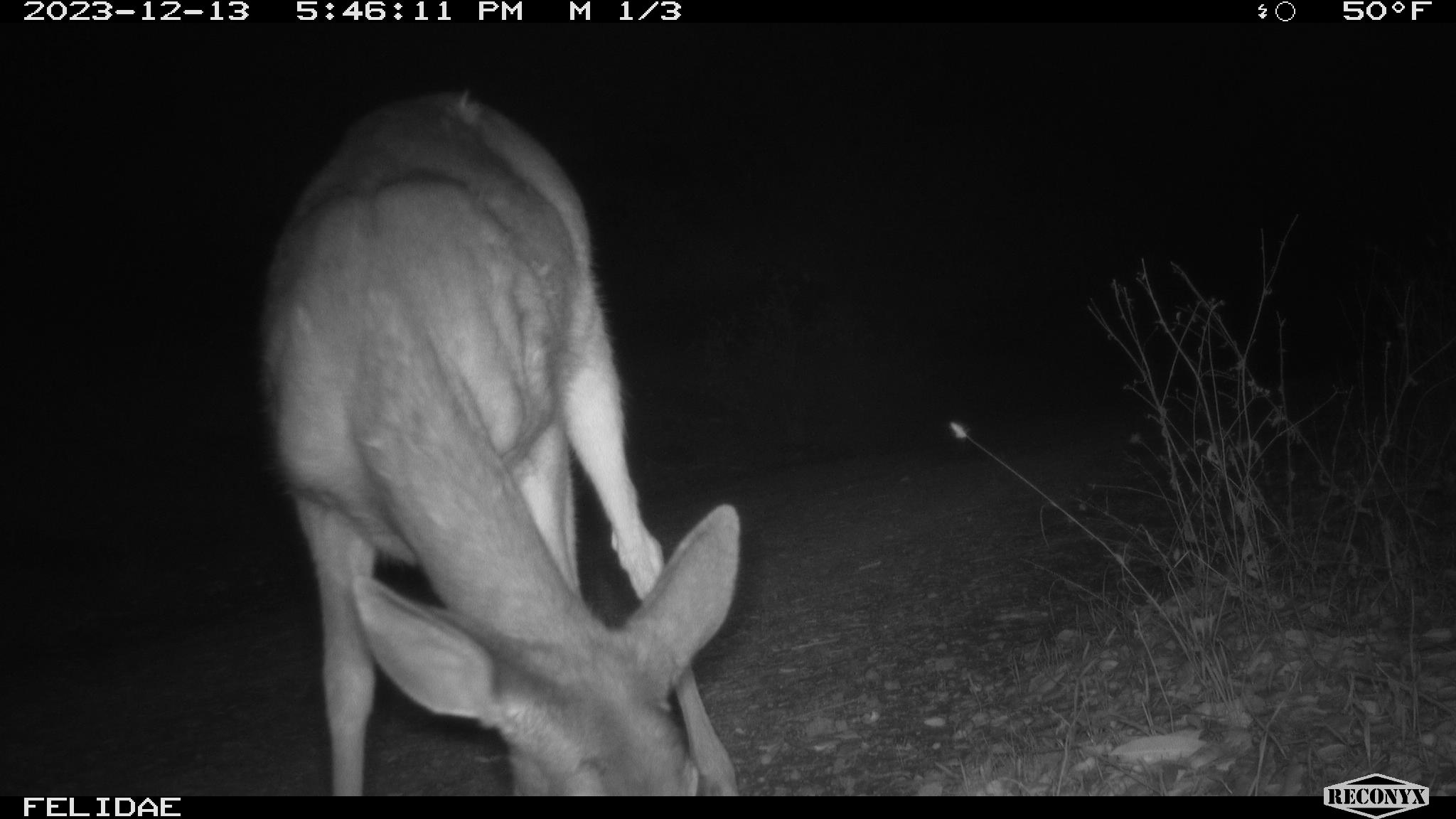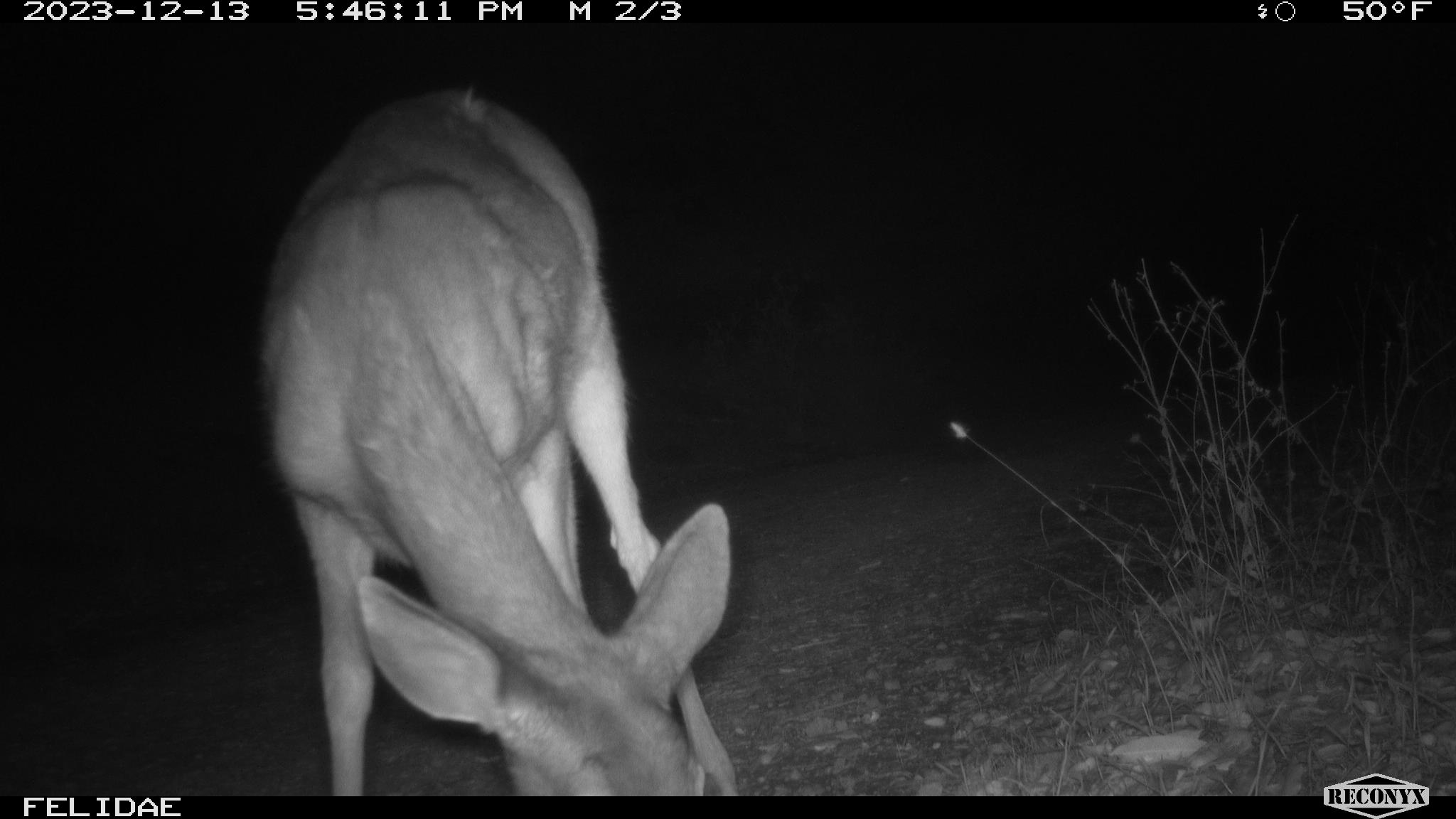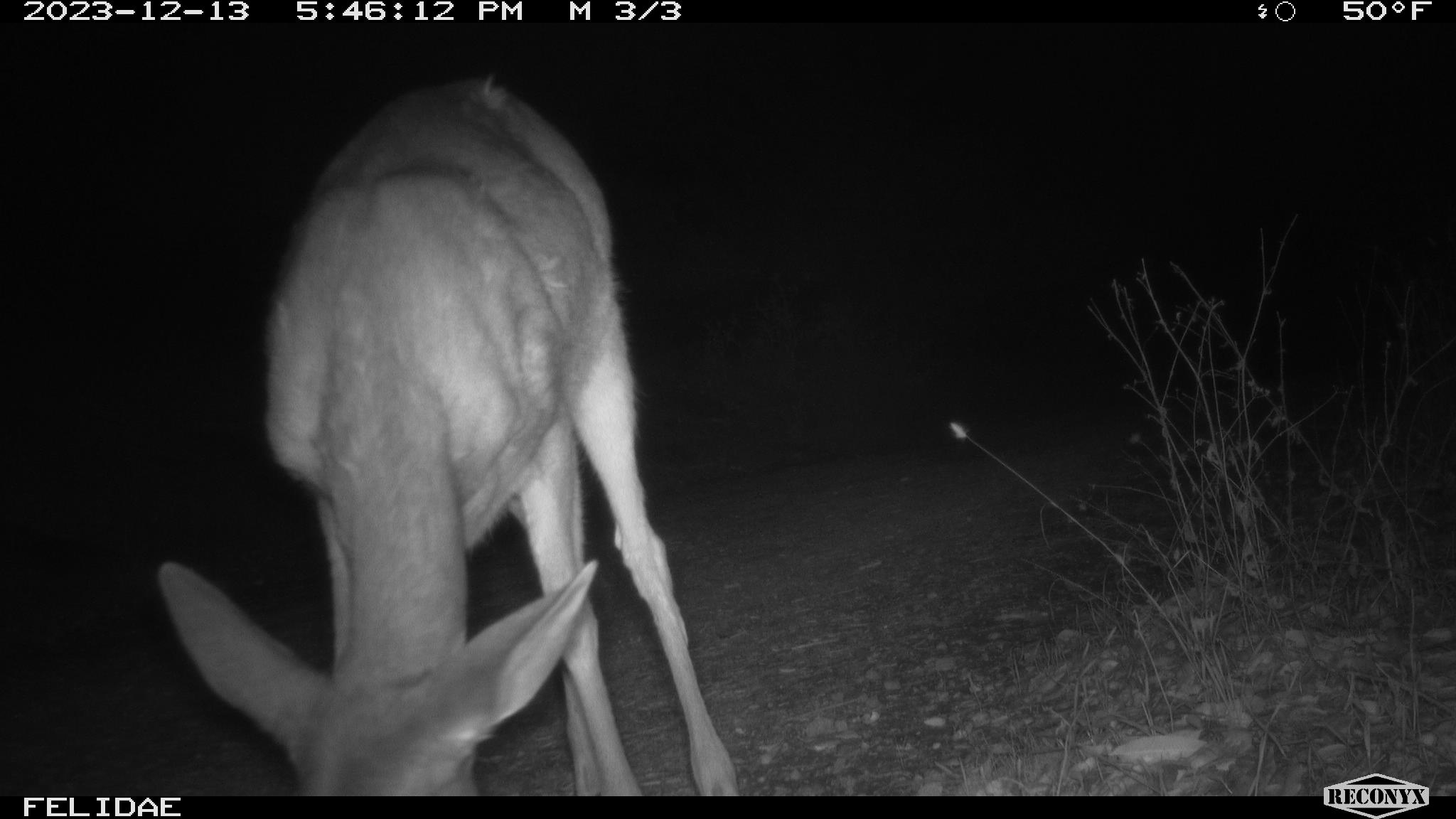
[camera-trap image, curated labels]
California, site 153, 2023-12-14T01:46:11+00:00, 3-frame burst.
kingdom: Animalia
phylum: Chordata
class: Mammalia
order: Artiodactyla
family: Cervidae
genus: Odocoileus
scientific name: Odocoileus hemionus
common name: mule deer